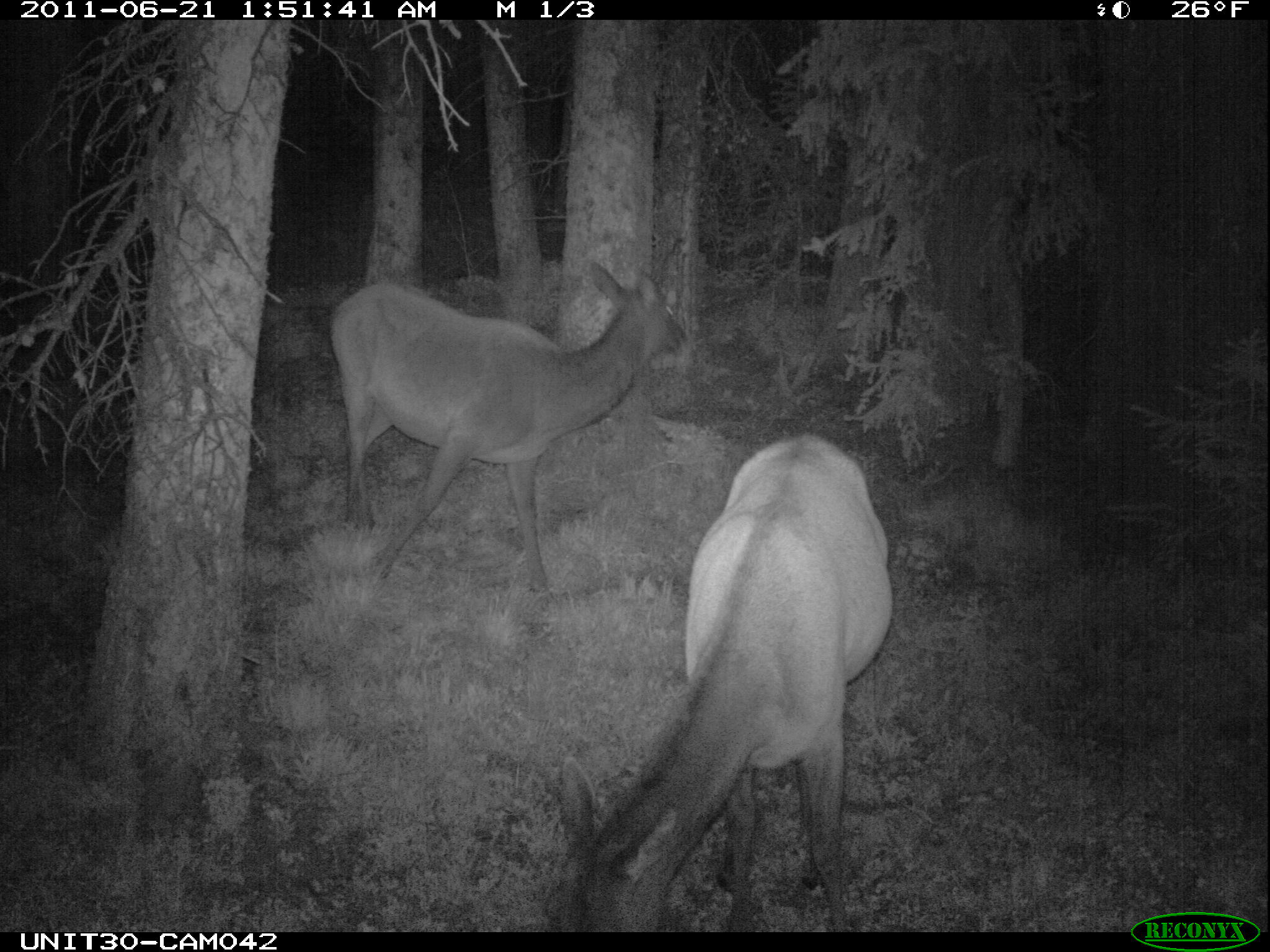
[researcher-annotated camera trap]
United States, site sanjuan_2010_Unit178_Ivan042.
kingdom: Animalia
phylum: Chordata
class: Mammalia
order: Artiodactyla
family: Cervidae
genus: Cervus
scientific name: Cervus elaphus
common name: red deer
Cervus elaphus (red deer).